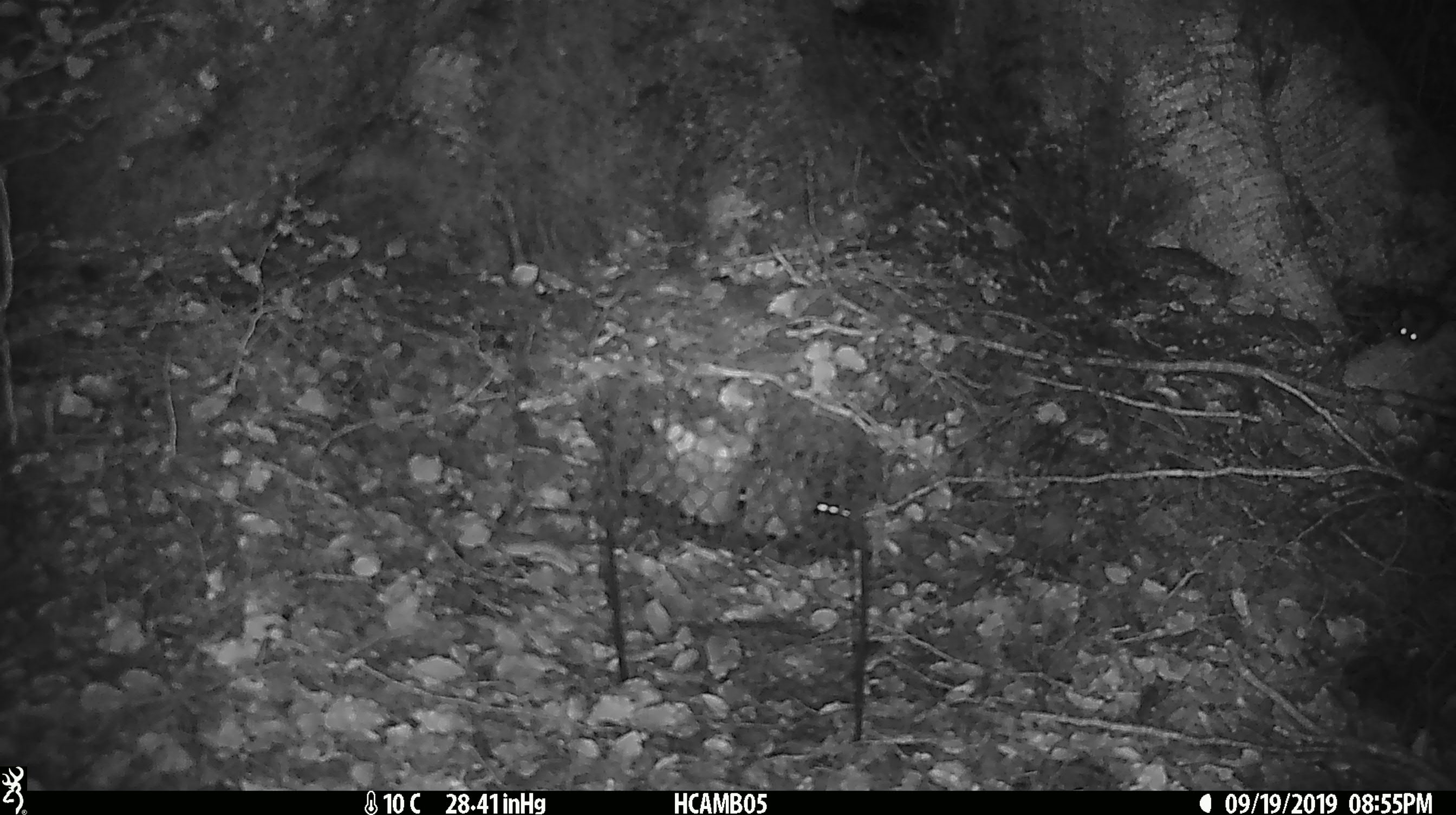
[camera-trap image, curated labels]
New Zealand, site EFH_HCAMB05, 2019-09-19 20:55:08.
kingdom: Animalia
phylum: Chordata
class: Mammalia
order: Rodentia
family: Muridae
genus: Mus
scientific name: Mus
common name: mouse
Mouse (Mus).